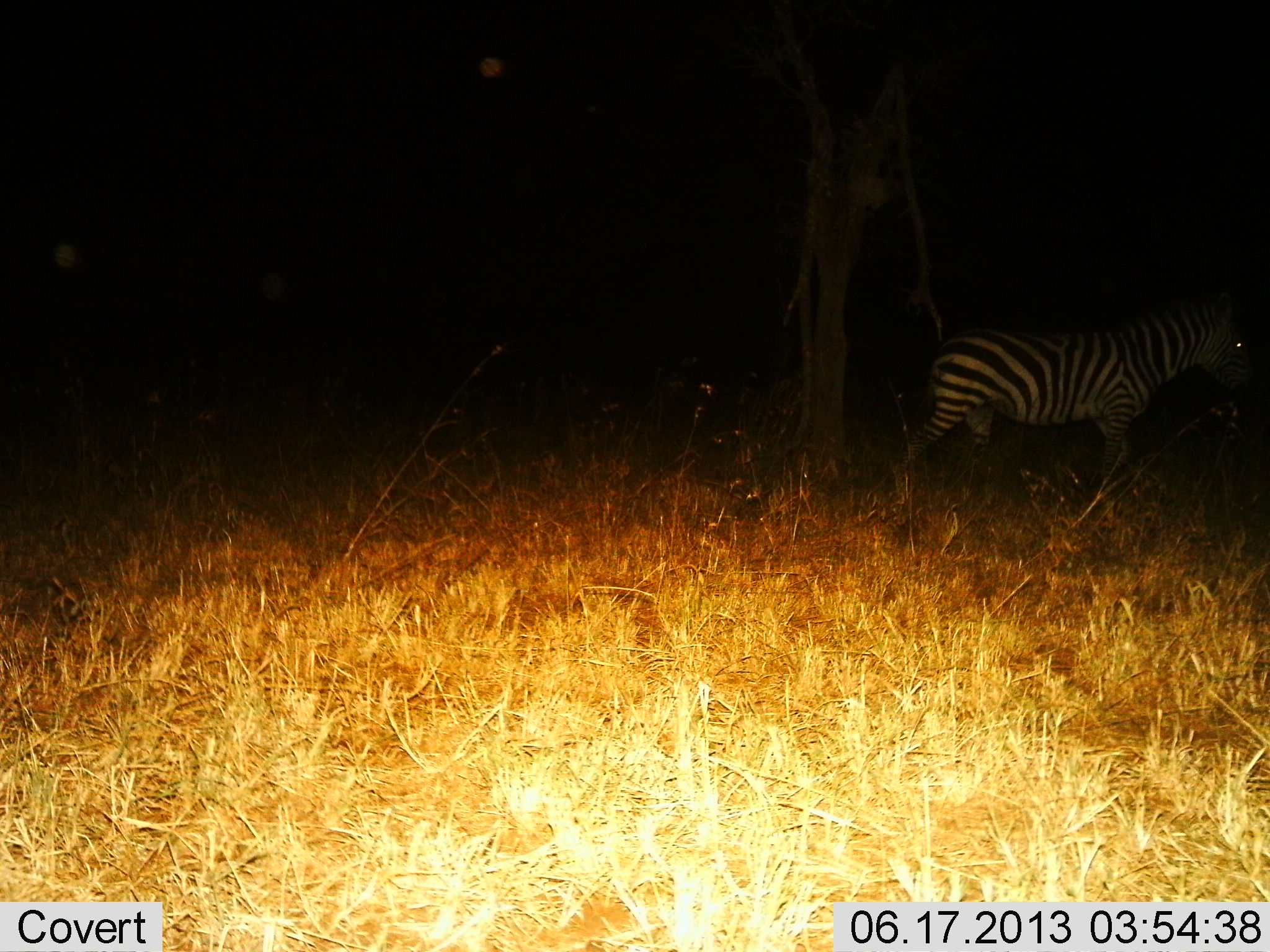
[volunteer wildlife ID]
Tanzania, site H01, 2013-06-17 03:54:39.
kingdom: Animalia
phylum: Chordata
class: Mammalia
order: Perissodactyla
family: Equidae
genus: Equus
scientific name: Equus quagga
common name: plains zebra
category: zebra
Zebra (plains zebra) (Equus quagga), count 1. Behavior (volunteer vote fractions): standing 30%, resting 0%, moving 70%, interacting 0%. Young present (vote fraction): 0%. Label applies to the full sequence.